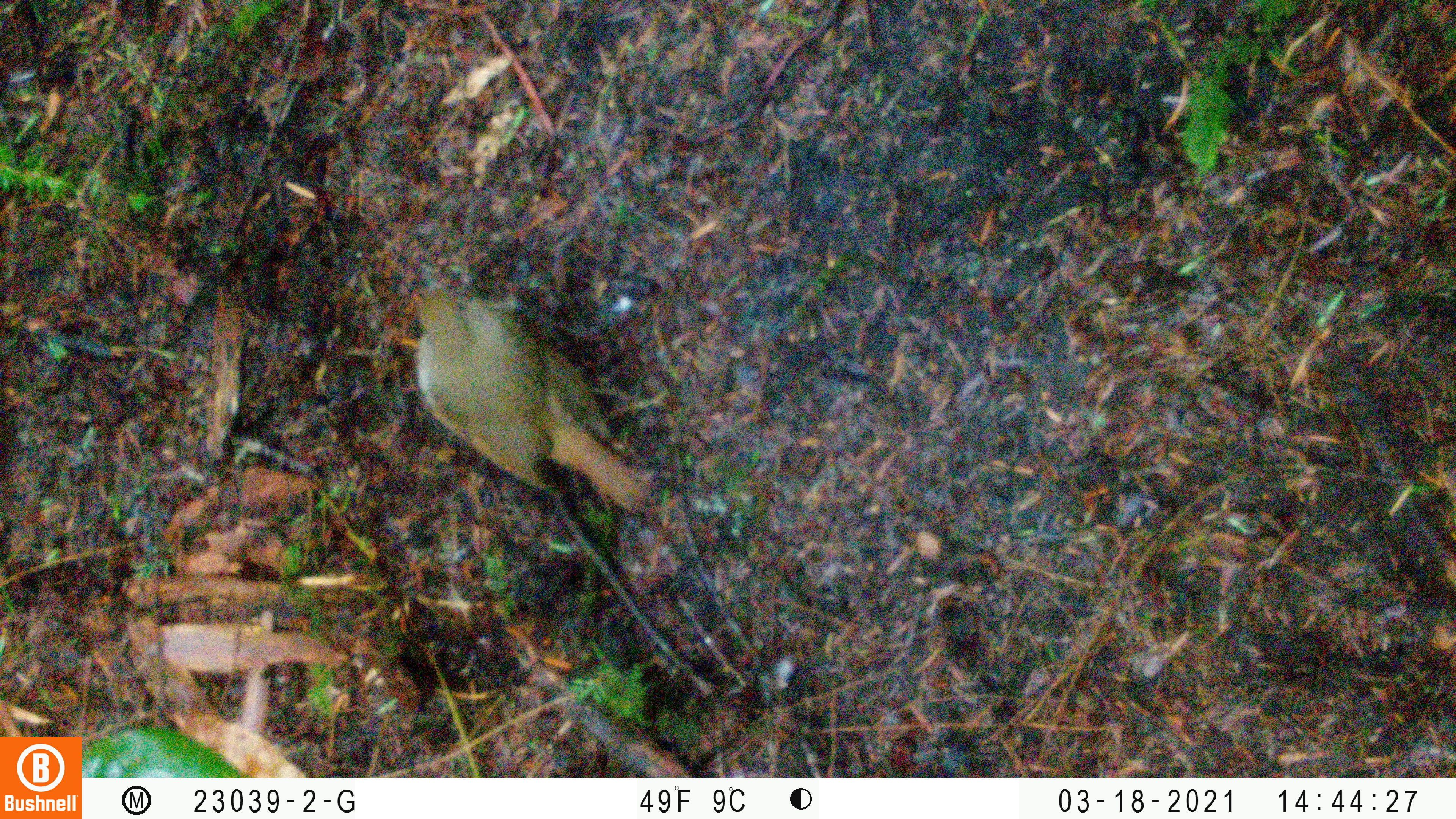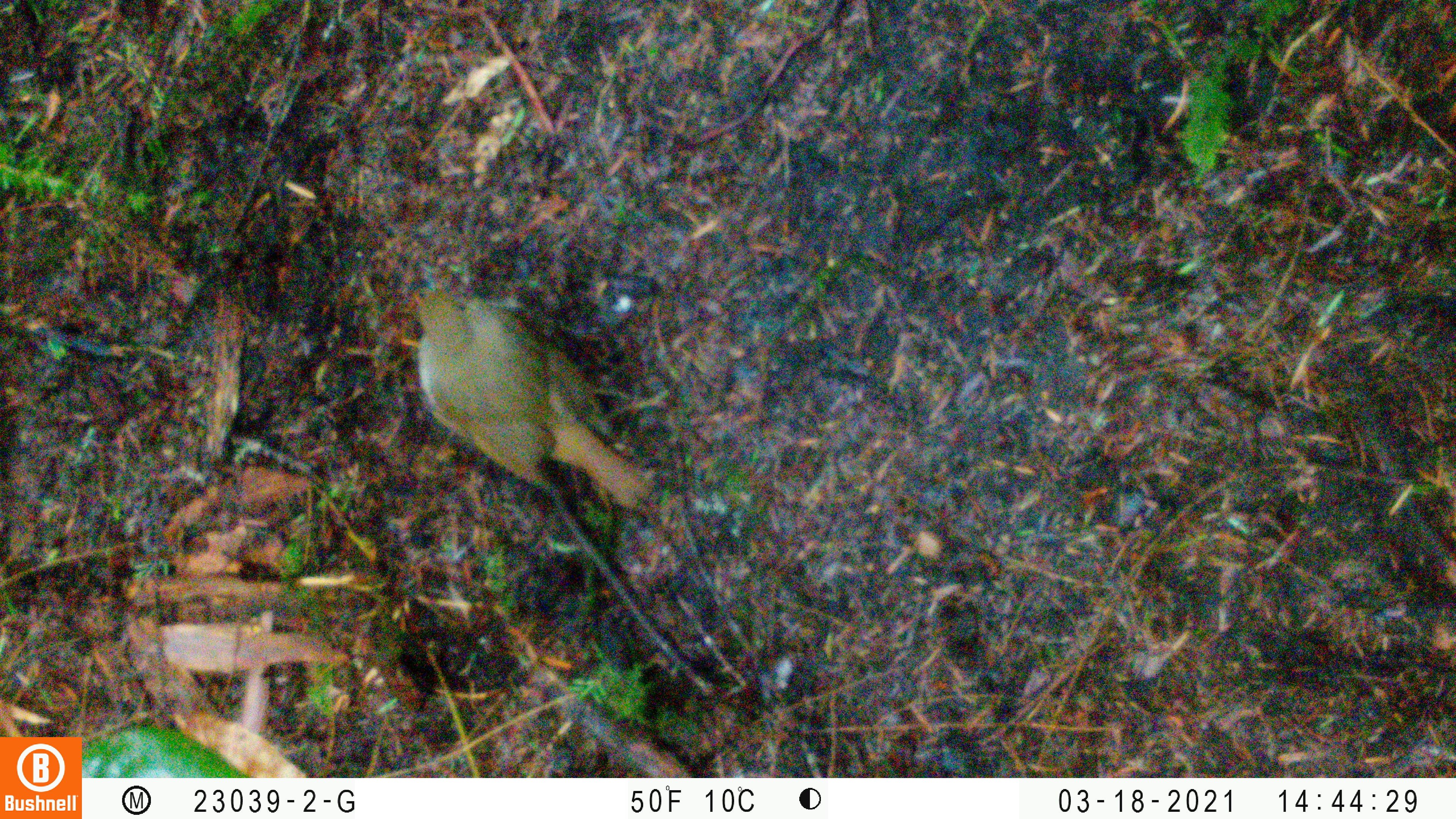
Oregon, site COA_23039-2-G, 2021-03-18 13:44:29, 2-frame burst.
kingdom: Animalia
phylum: Chordata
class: Aves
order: Passeriformes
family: Turdidae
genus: Catharus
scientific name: Catharus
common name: brown thrushes and nightingale-thrushes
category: catharus species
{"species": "catharus species (brown thrushes and nightingale-thrushes) (Catharus)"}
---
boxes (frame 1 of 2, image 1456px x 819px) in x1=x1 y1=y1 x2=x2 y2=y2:
catharus species: x1=373 y1=258 x2=669 y2=531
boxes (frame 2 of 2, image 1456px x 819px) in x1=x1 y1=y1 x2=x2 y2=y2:
catharus species: x1=367 y1=258 x2=675 y2=528